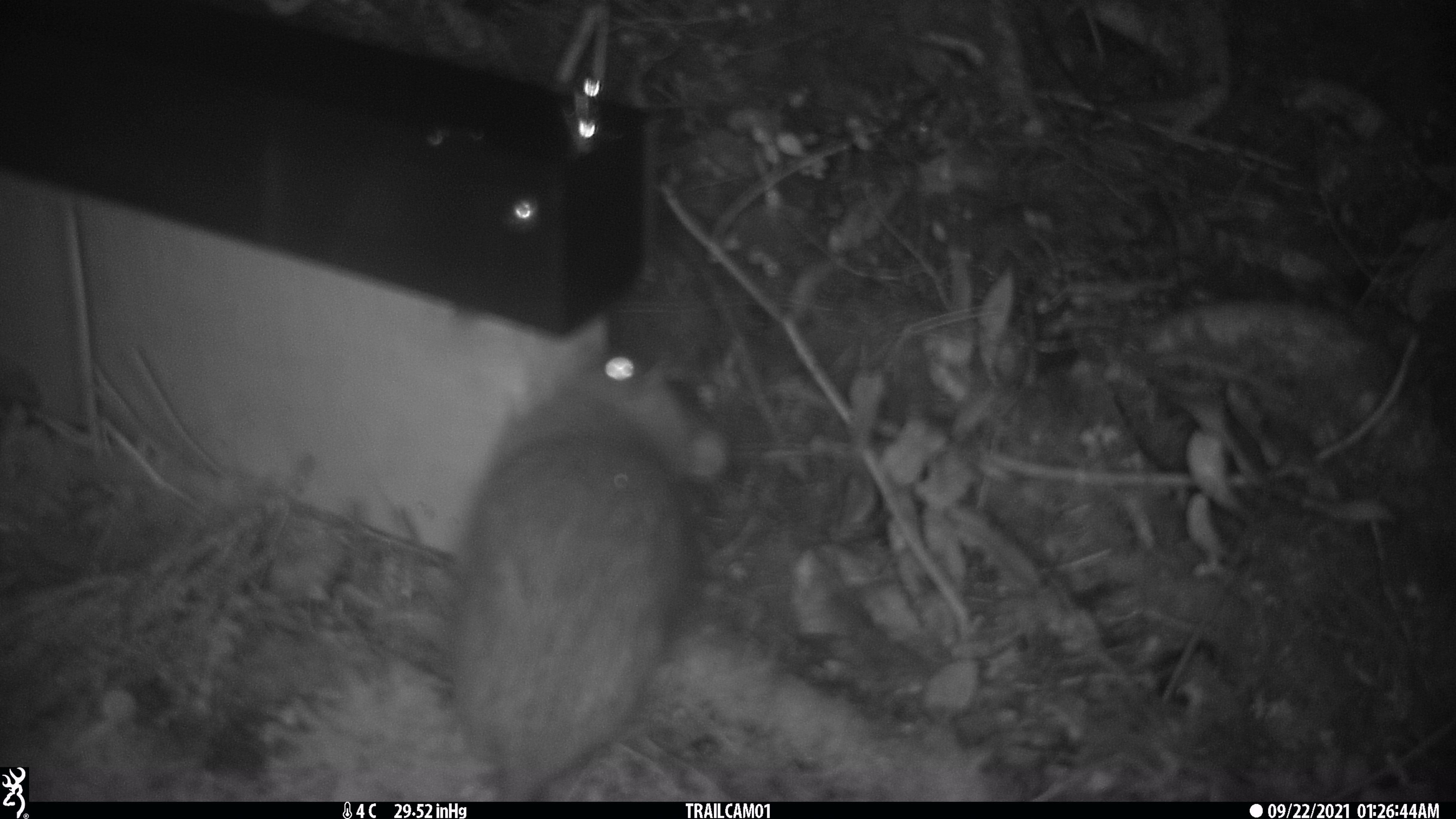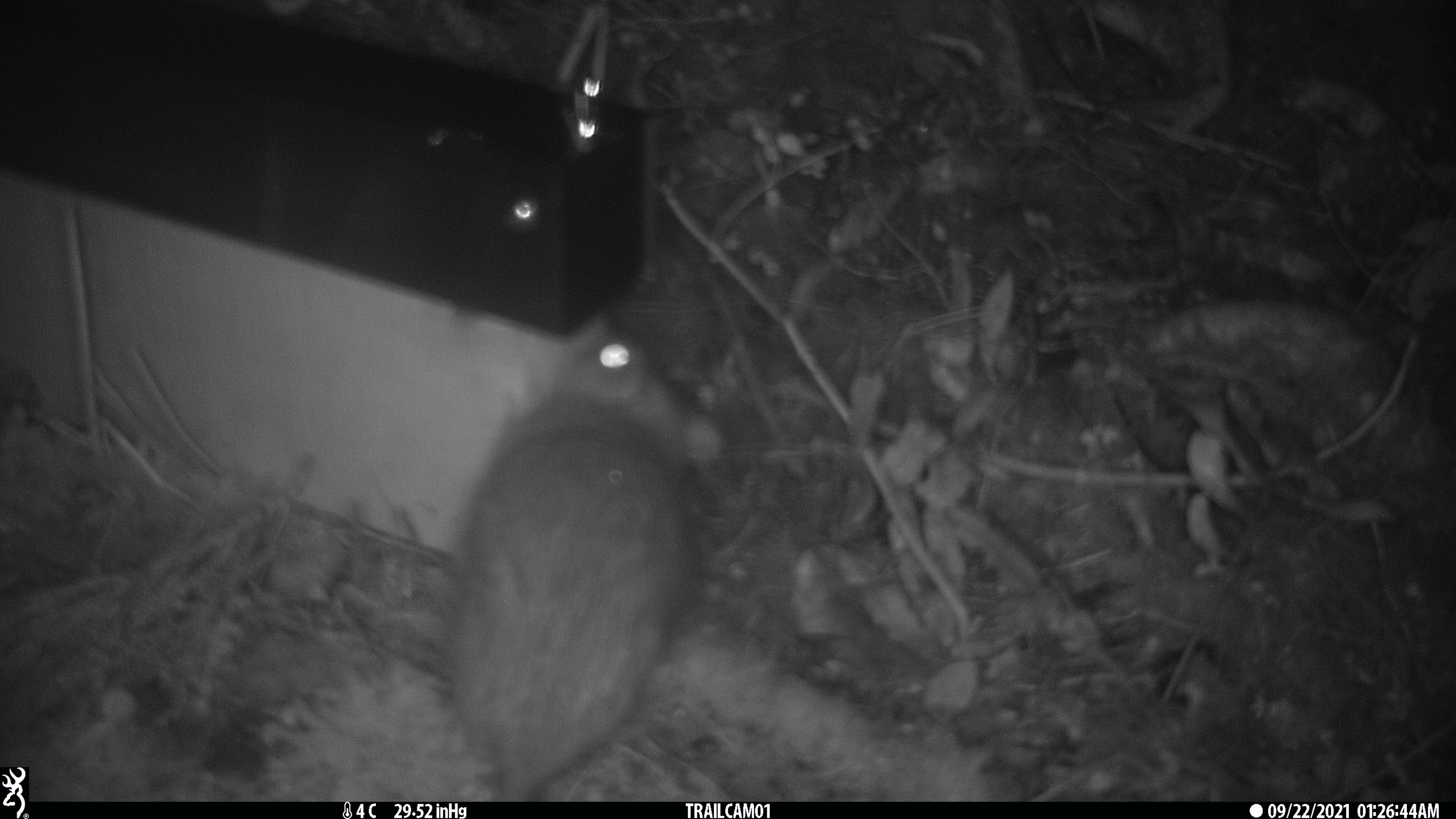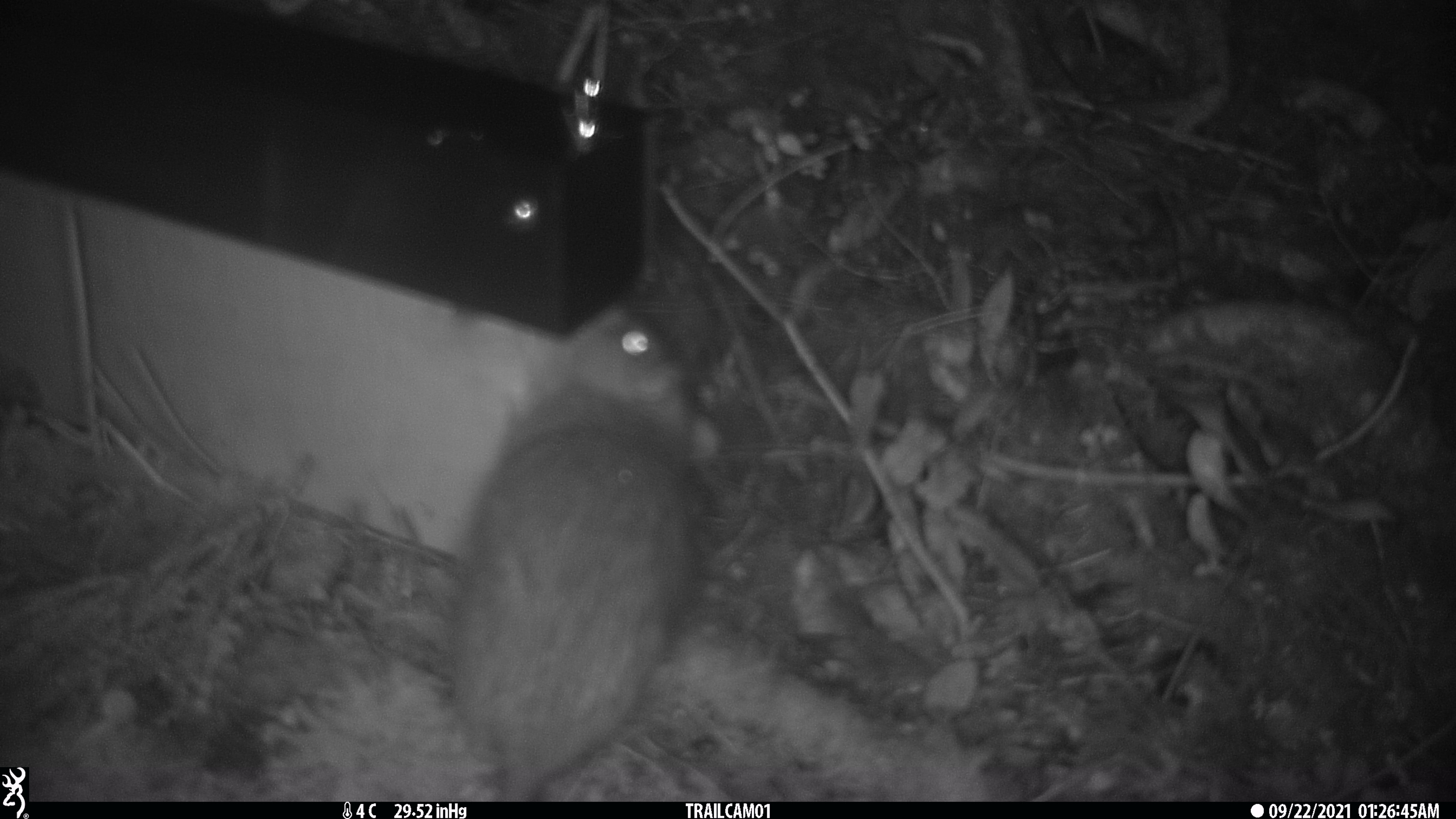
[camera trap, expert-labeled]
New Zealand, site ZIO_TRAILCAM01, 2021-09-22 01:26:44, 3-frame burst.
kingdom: Animalia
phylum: Chordata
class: Mammalia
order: Rodentia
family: Muridae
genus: Rattus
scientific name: Rattus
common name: rat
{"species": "rat (Rattus)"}